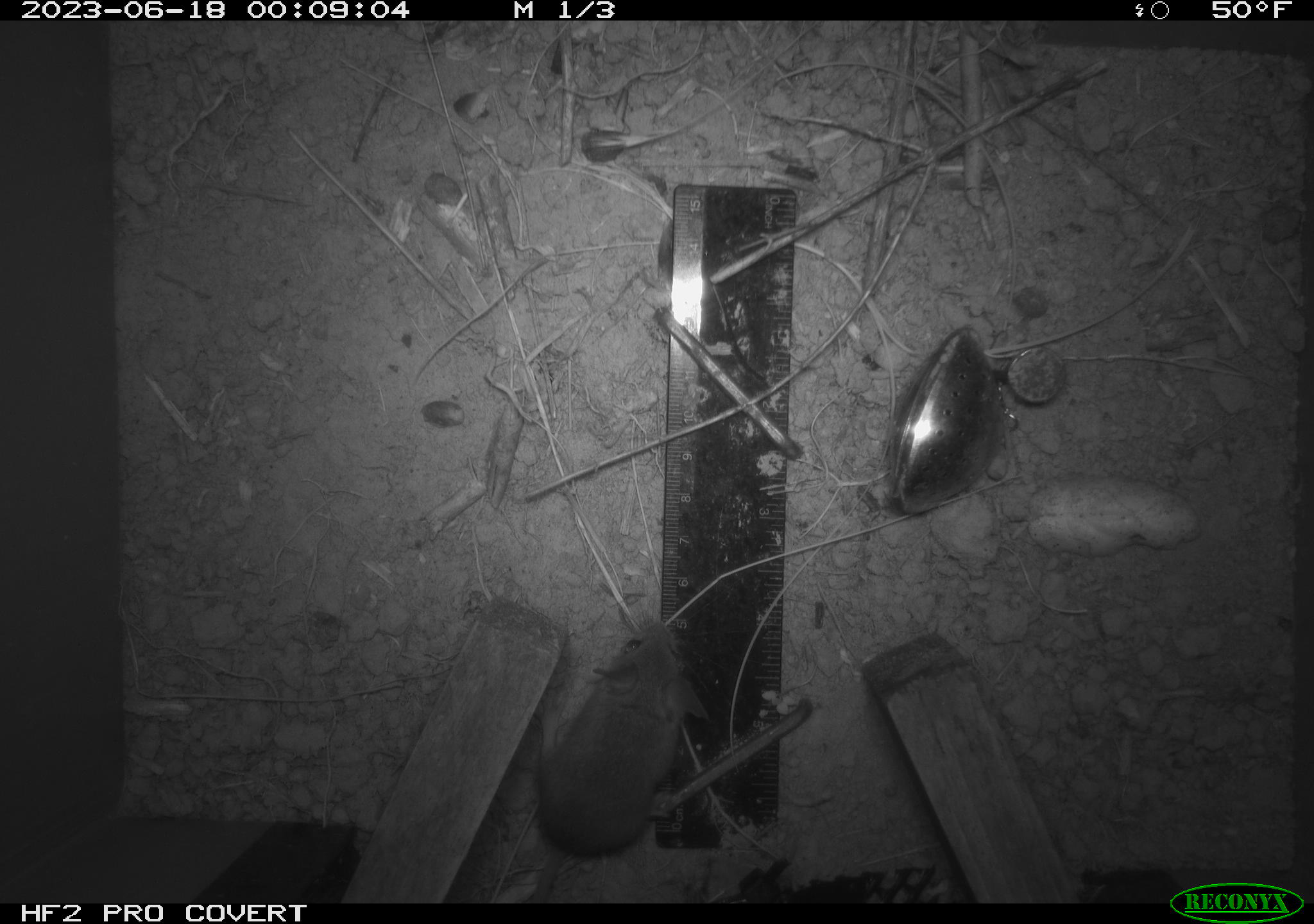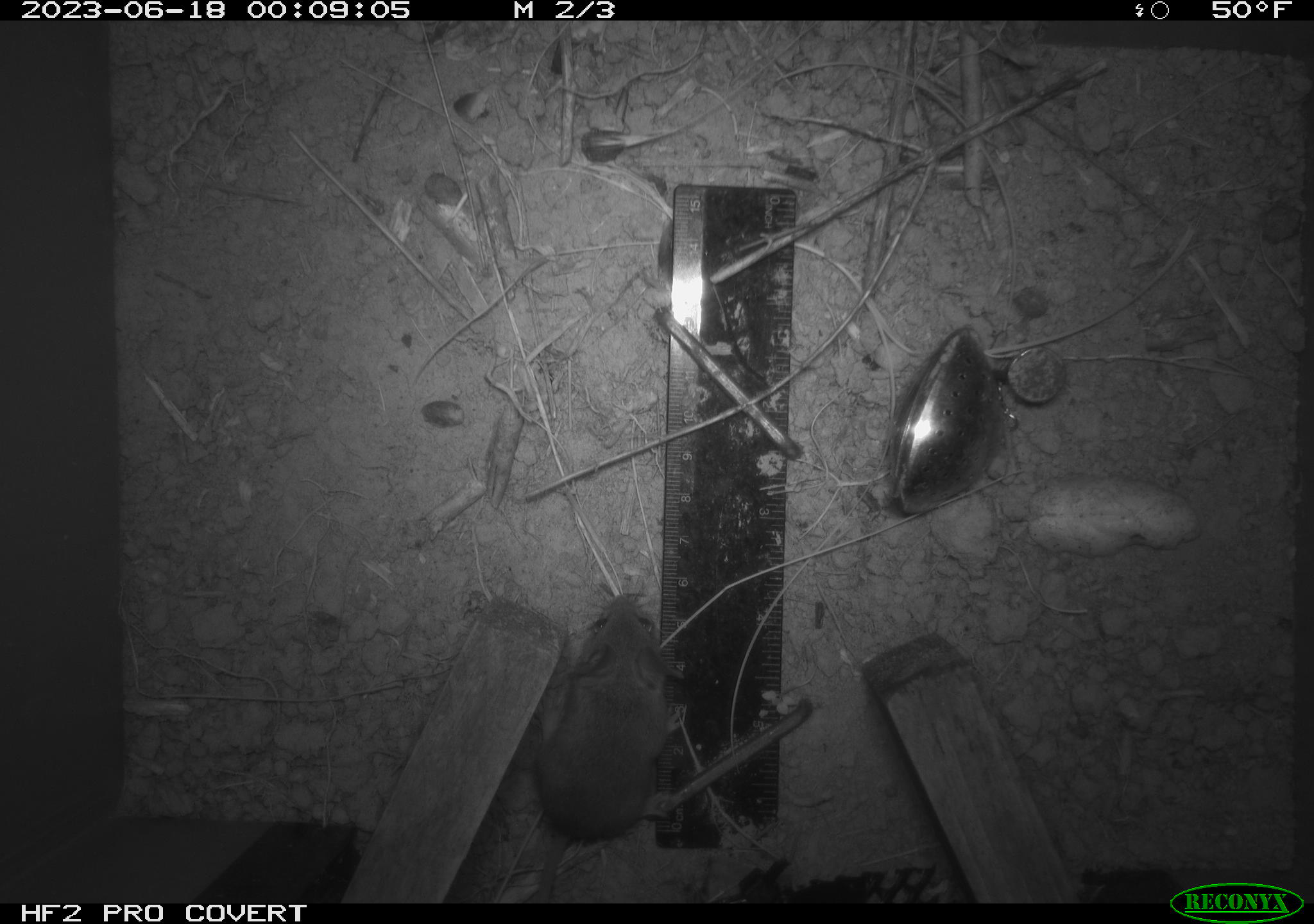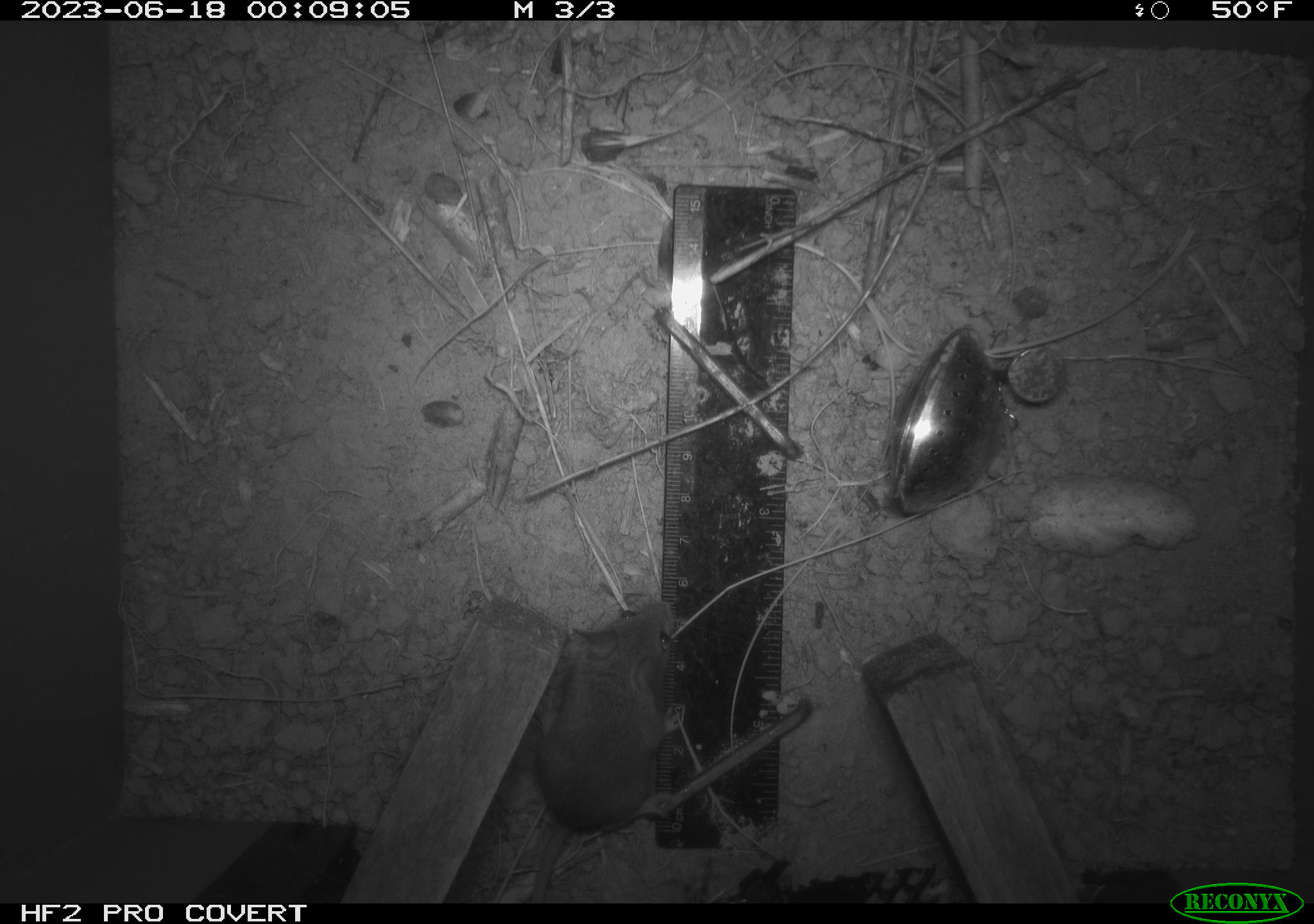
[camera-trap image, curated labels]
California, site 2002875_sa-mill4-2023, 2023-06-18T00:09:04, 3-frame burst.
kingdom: Animalia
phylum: Chordata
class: Mammalia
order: Rodentia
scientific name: Rodentia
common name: mouse species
Mouse species (Rodentia).